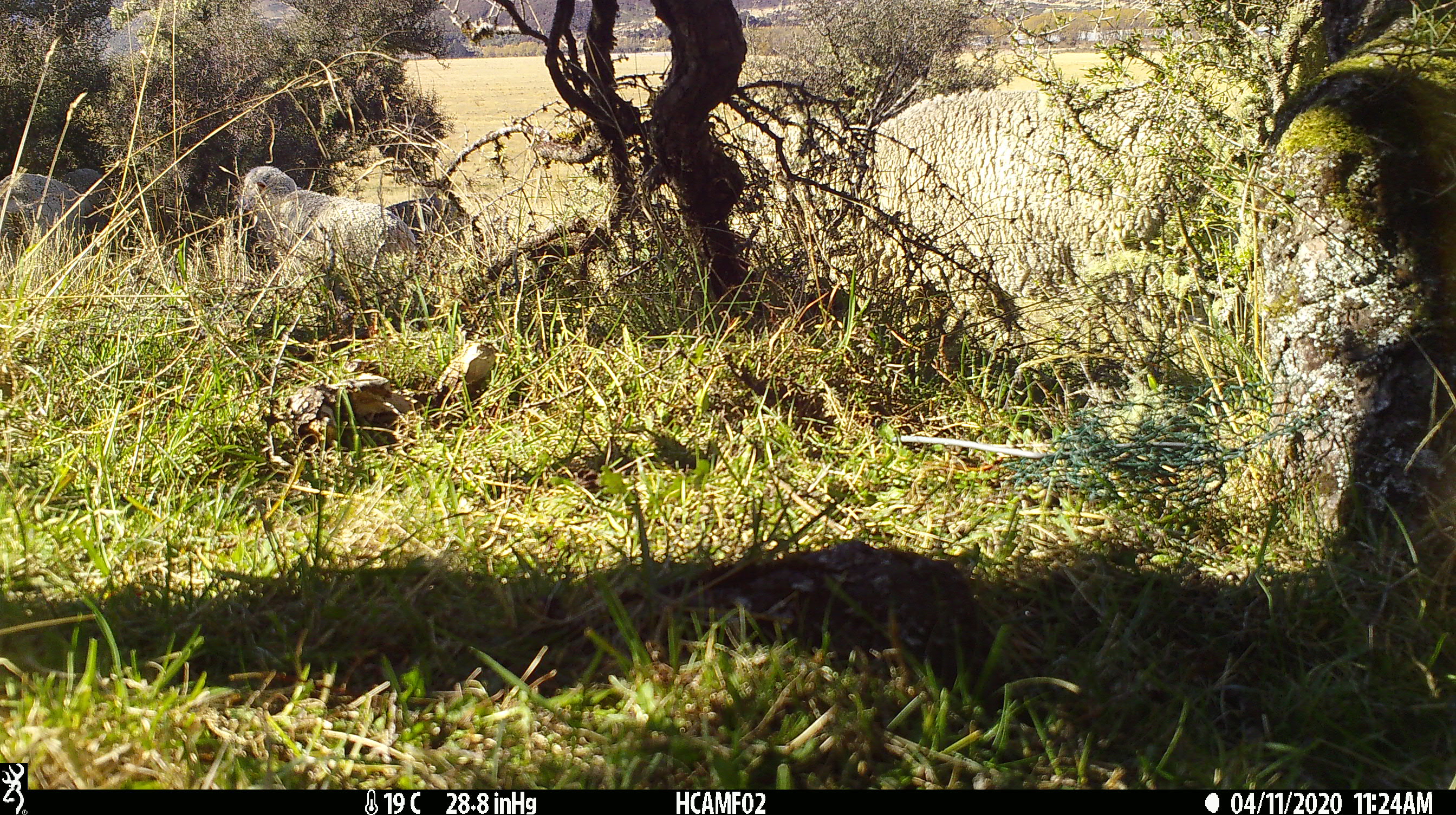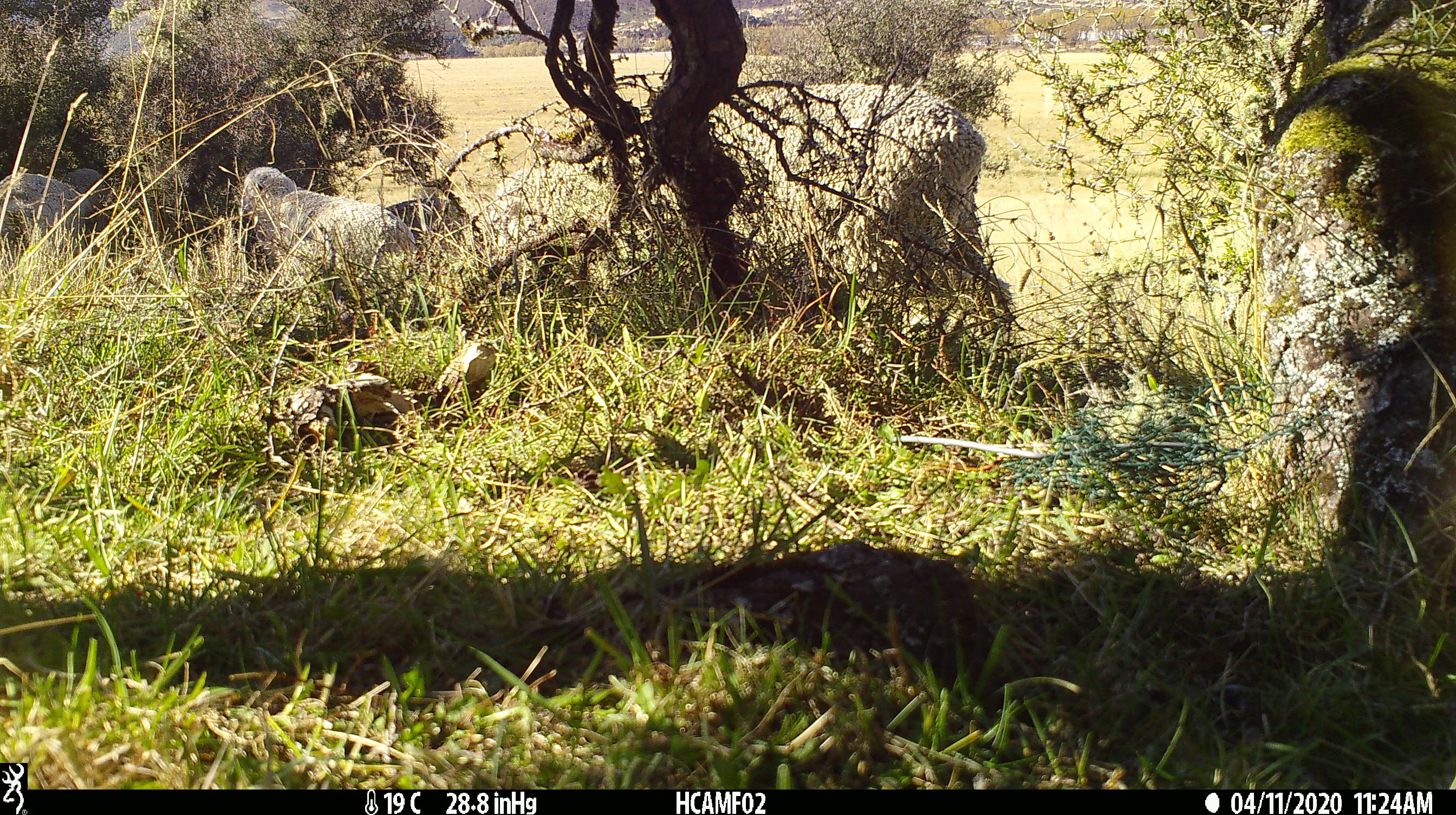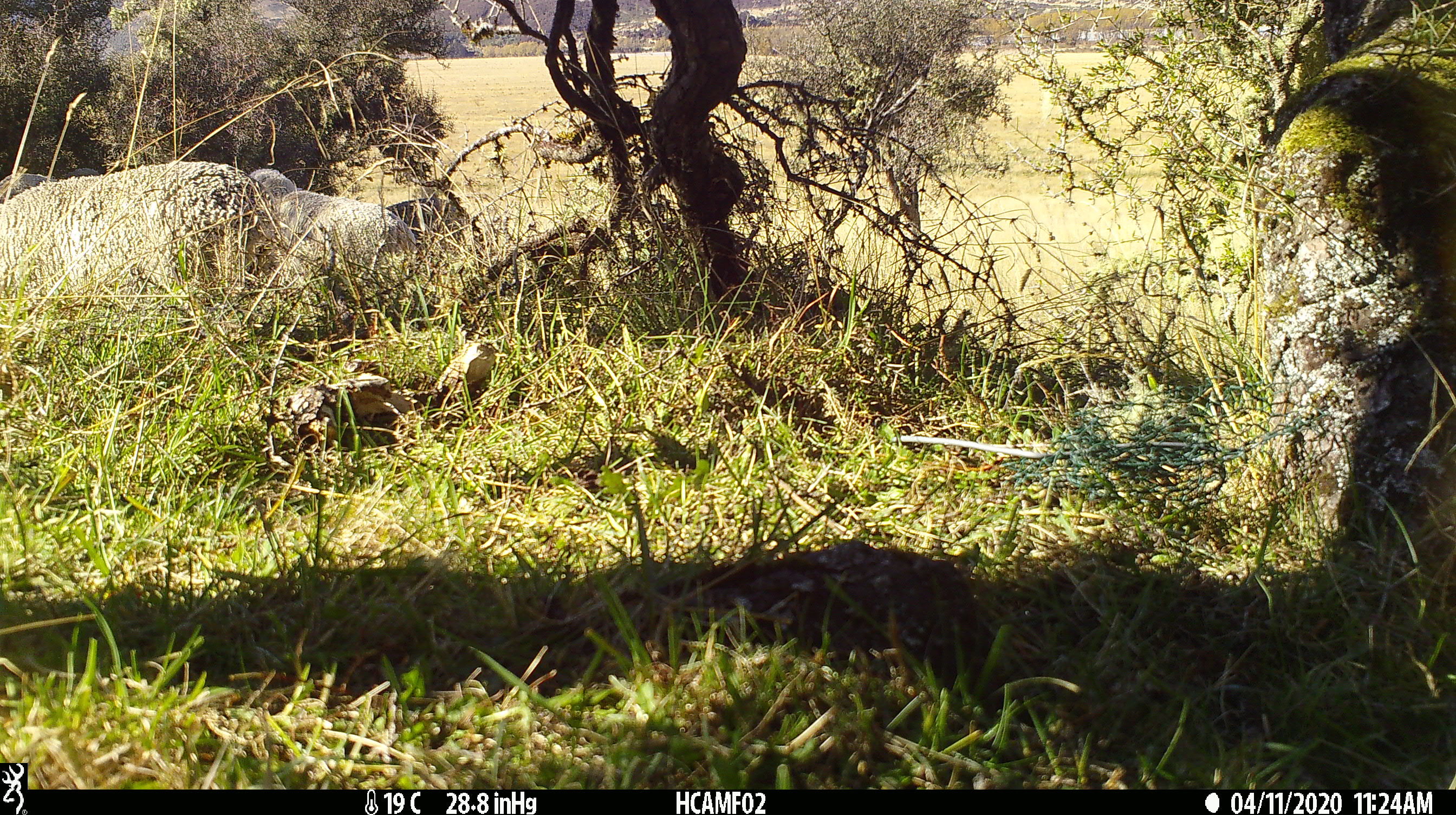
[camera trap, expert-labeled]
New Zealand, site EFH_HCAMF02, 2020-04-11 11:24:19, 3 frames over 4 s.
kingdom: Animalia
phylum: Chordata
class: Mammalia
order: Artiodactyla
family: Bovidae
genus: Ovis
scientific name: Ovis aries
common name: domestic sheep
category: sheep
Sheep (domestic sheep) (Ovis aries).